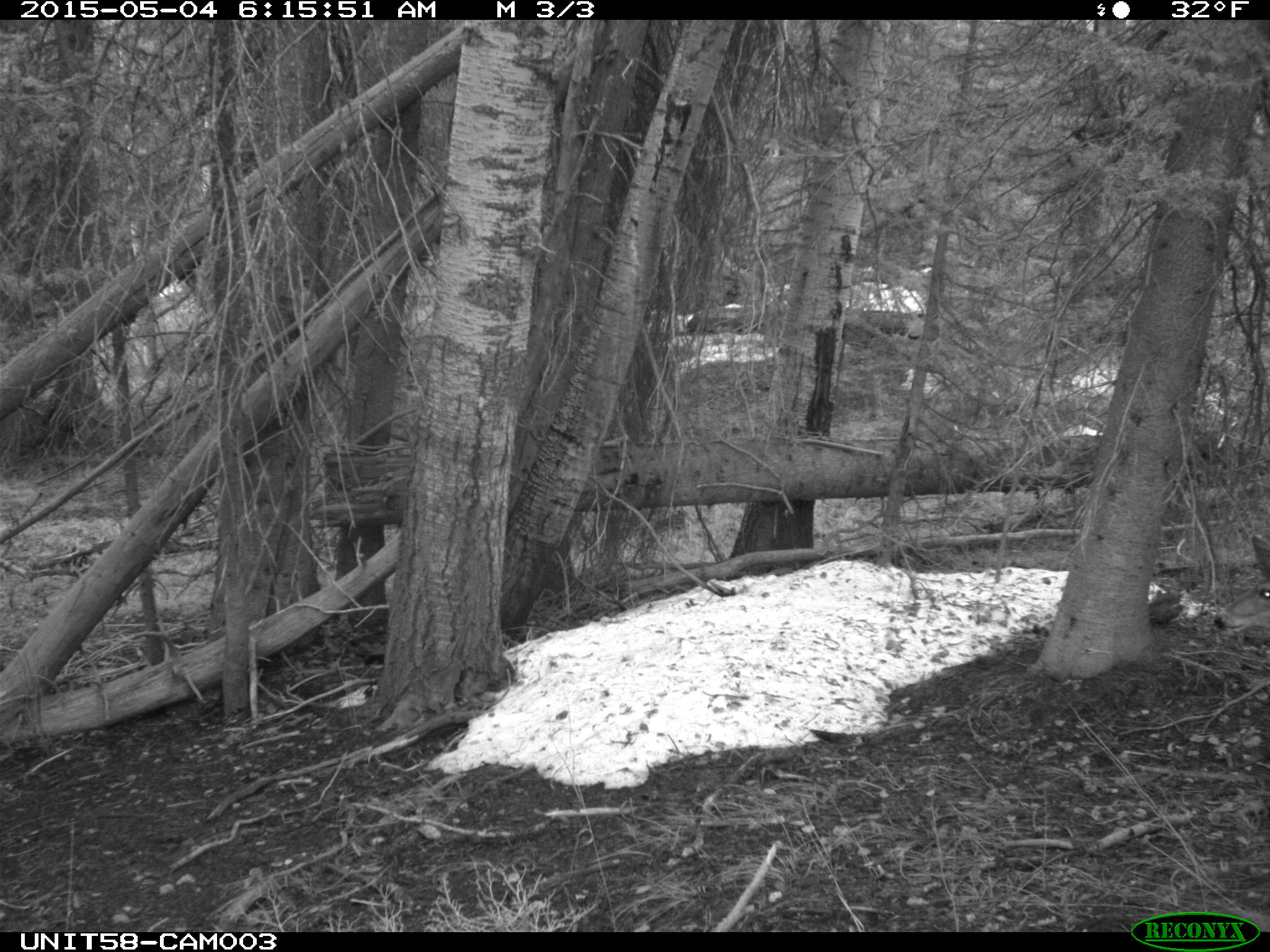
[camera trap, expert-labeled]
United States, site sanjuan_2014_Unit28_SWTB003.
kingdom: Animalia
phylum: Chordata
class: Mammalia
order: Artiodactyla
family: Cervidae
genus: Odocoileus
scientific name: Odocoileus hemionus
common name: mule deer